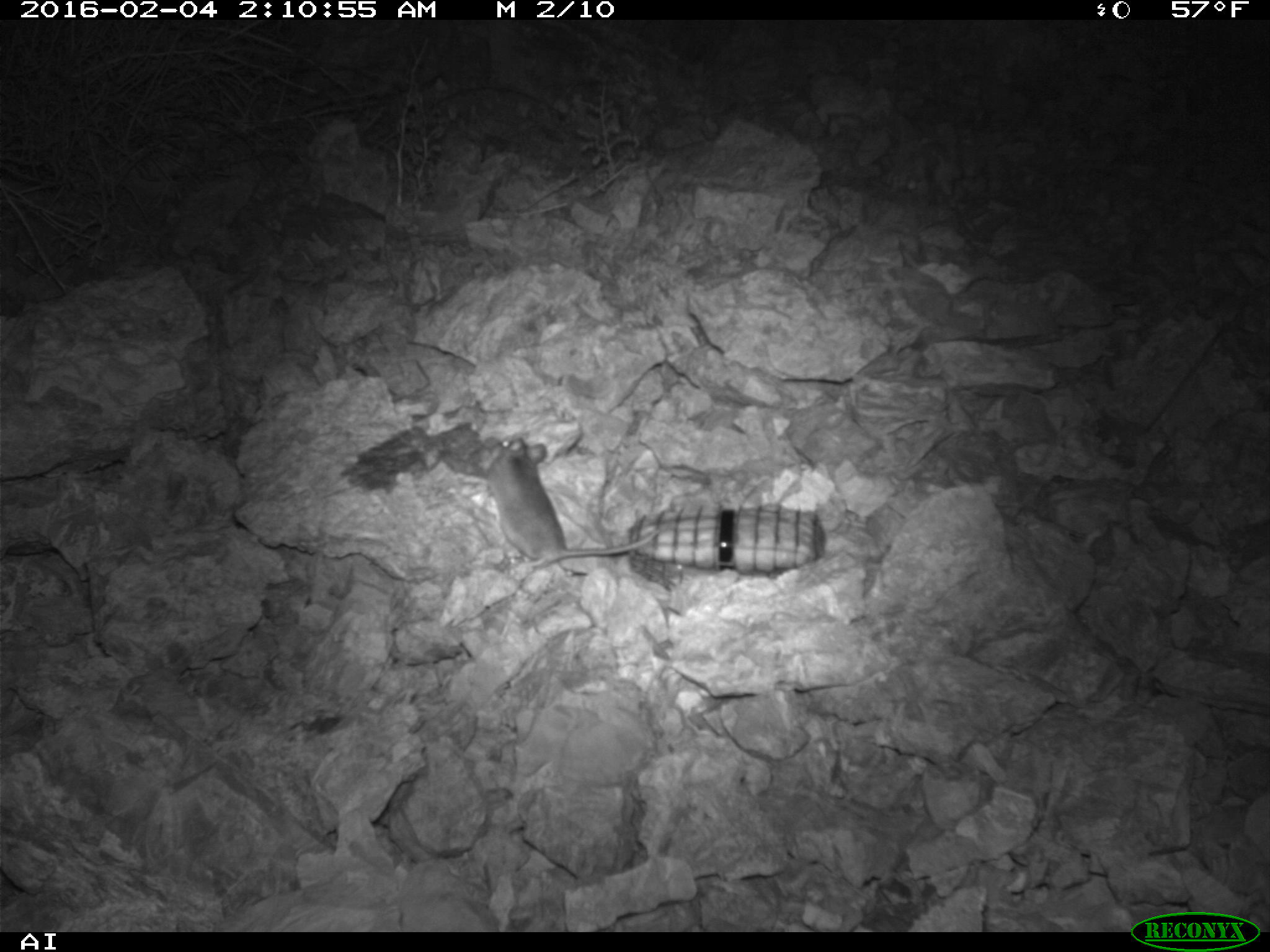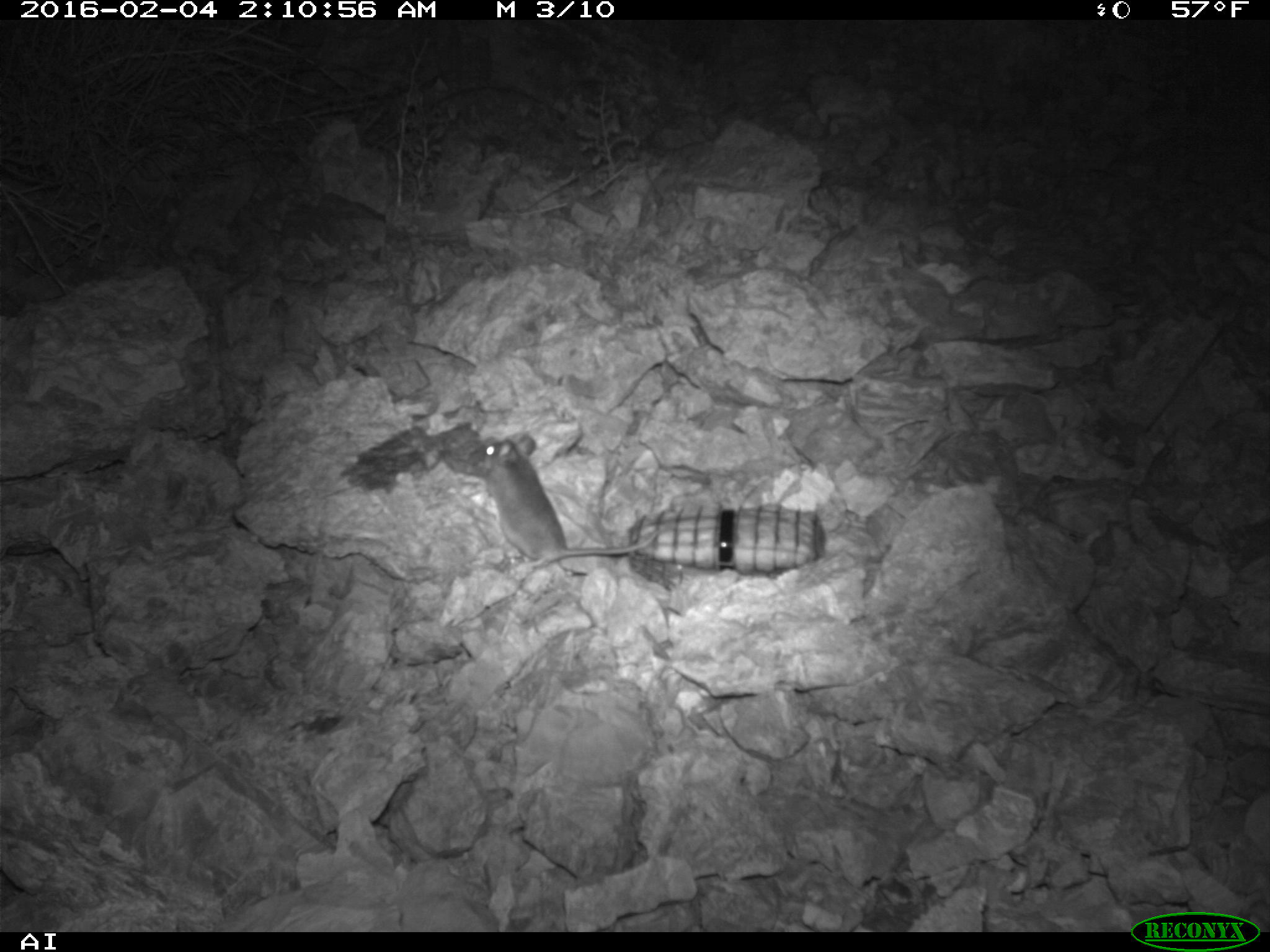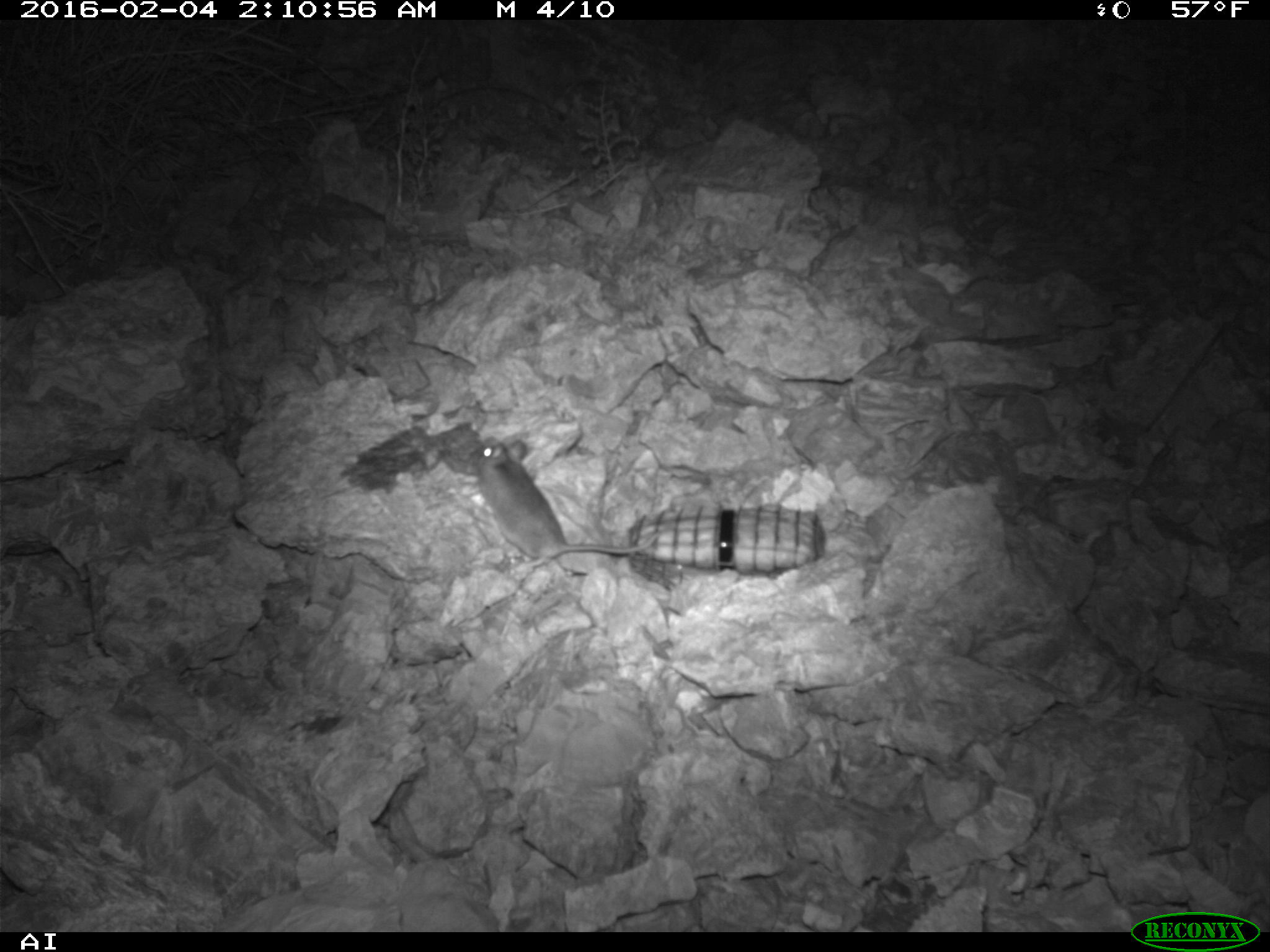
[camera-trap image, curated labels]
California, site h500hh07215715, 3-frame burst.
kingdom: Animalia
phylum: Chordata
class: Mammalia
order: Rodentia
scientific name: Rodentia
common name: rodent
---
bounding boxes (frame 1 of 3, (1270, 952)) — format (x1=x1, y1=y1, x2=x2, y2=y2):
rodent: (x1=480, y1=434, x2=663, y2=568)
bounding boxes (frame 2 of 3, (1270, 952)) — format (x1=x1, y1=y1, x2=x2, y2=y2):
rodent: (x1=468, y1=428, x2=653, y2=564)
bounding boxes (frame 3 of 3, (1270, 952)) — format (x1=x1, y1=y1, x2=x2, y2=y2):
rodent: (x1=474, y1=441, x2=659, y2=568)